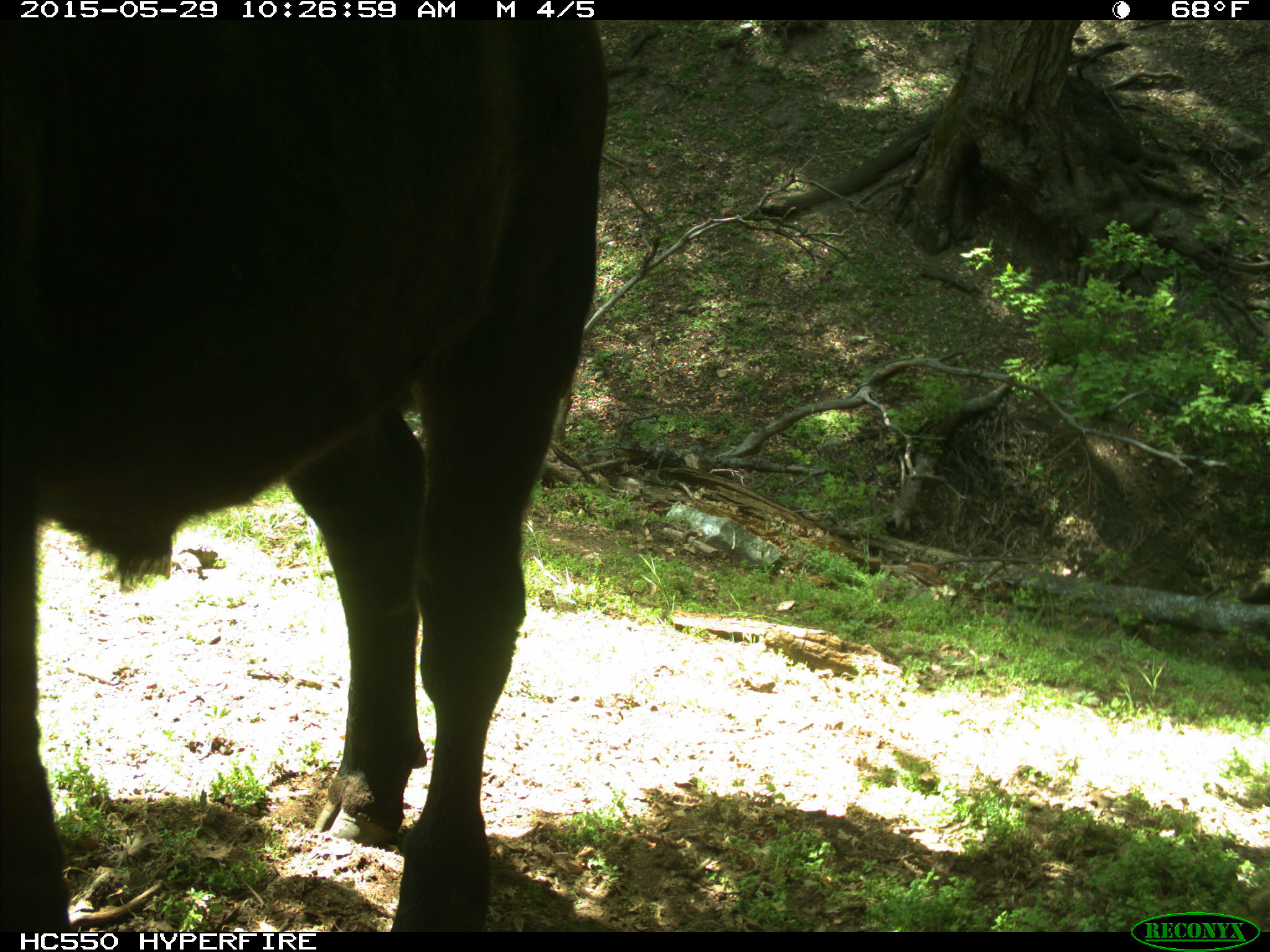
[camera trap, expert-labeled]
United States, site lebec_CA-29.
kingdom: Animalia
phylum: Chordata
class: Mammalia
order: Artiodactyla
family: Bovidae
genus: Bos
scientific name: Bos taurus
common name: domestic cow